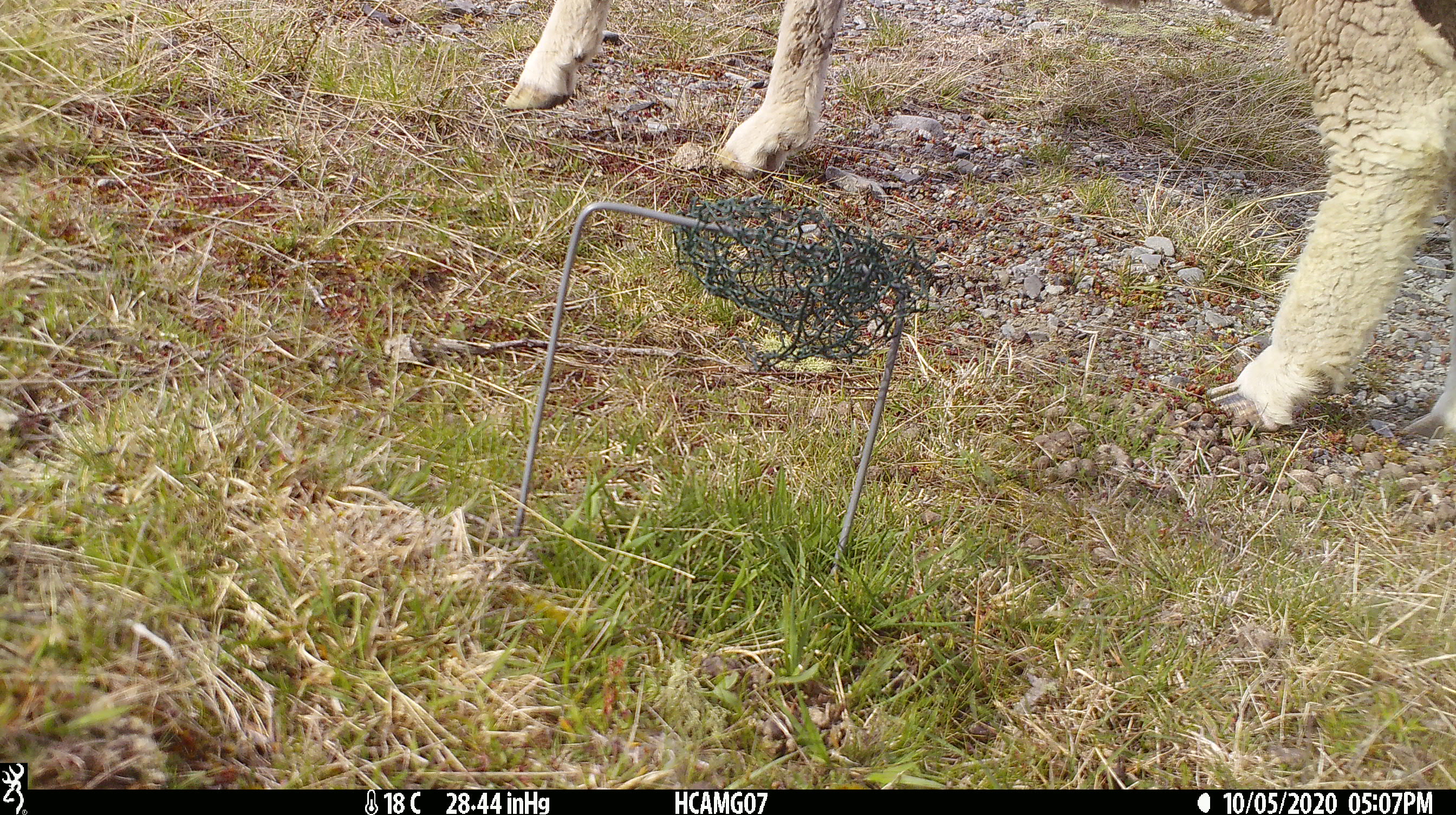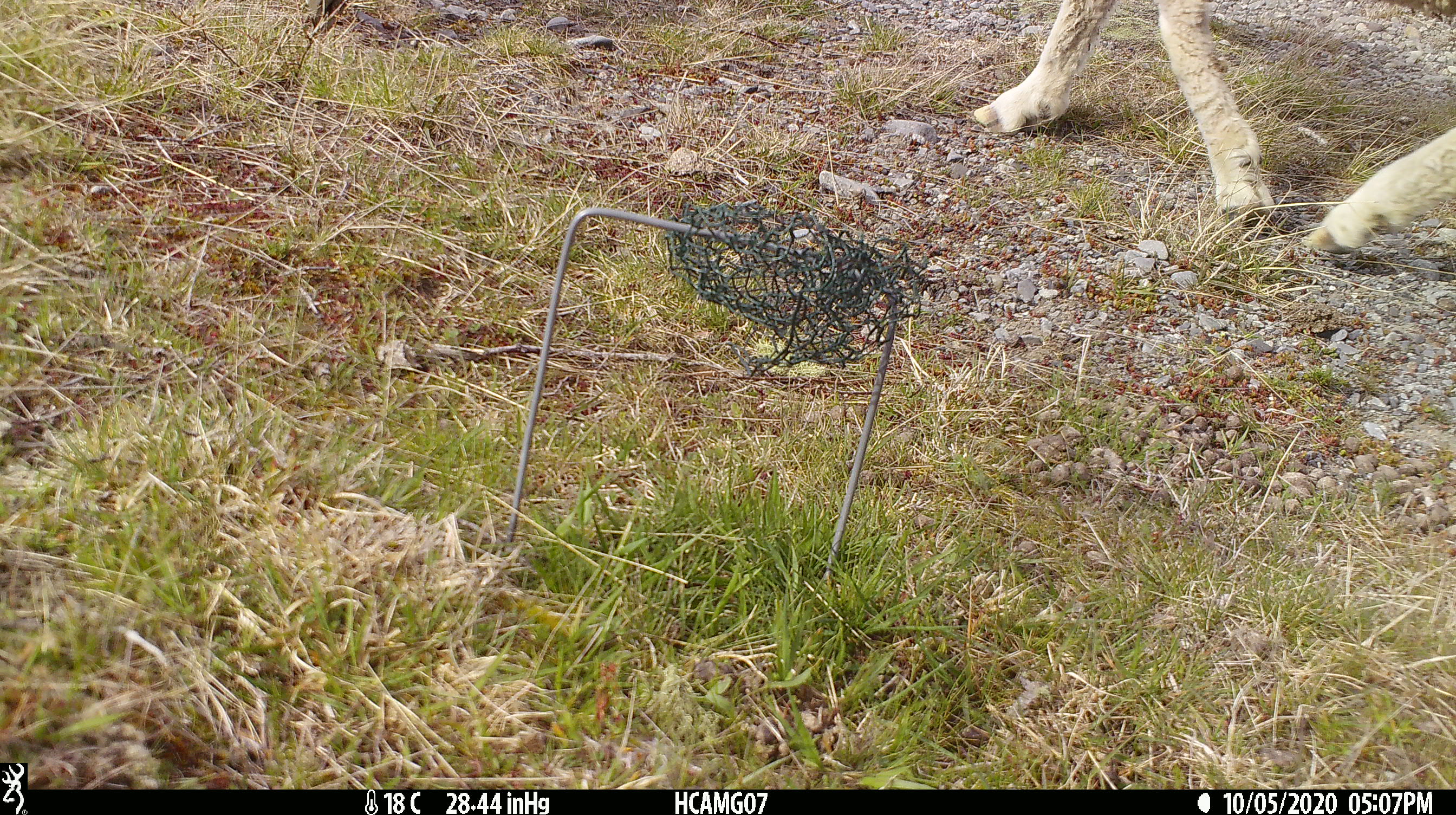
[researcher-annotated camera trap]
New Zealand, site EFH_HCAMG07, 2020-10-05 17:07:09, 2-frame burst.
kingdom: Animalia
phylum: Chordata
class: Mammalia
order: Artiodactyla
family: Bovidae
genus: Ovis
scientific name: Ovis aries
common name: domestic sheep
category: sheep